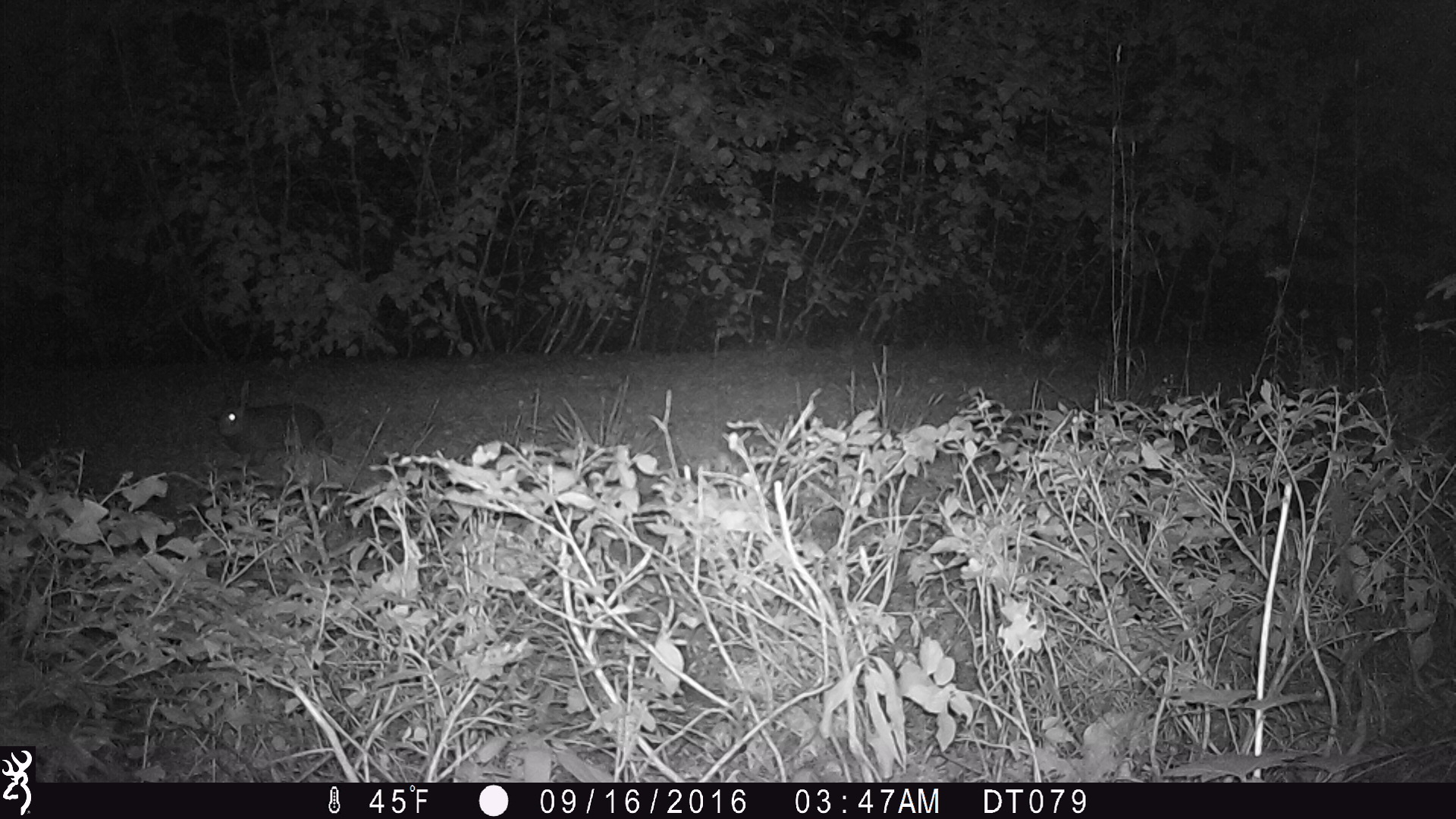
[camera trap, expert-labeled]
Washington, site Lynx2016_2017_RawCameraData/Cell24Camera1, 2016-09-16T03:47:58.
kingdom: Animalia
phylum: Chordata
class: Mammalia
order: Lagomorpha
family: Leporidae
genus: Lepus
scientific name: Lepus americanus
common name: snowshoe hare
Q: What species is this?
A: Lepus americanus (snowshoe hare).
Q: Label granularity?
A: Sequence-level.